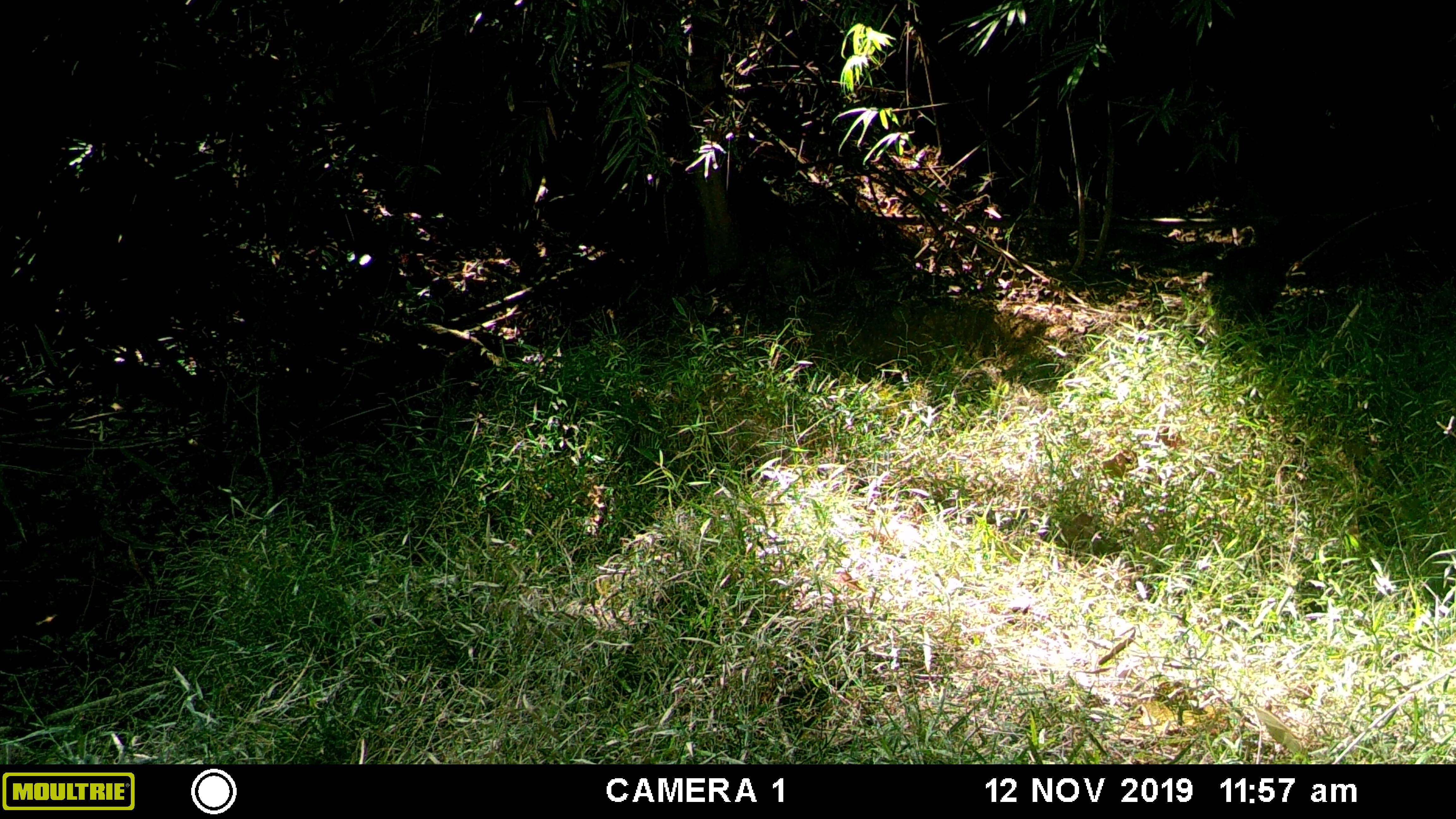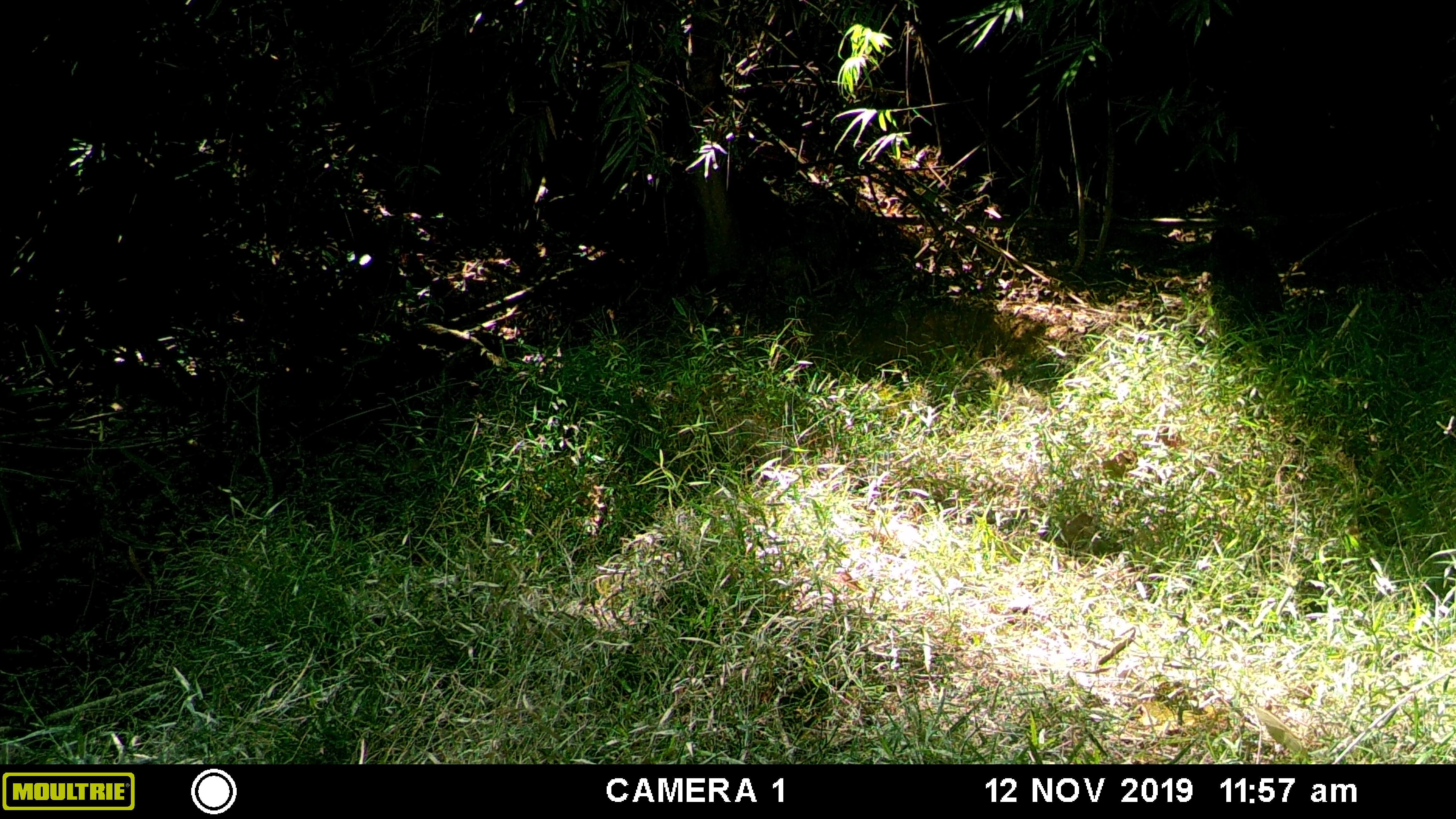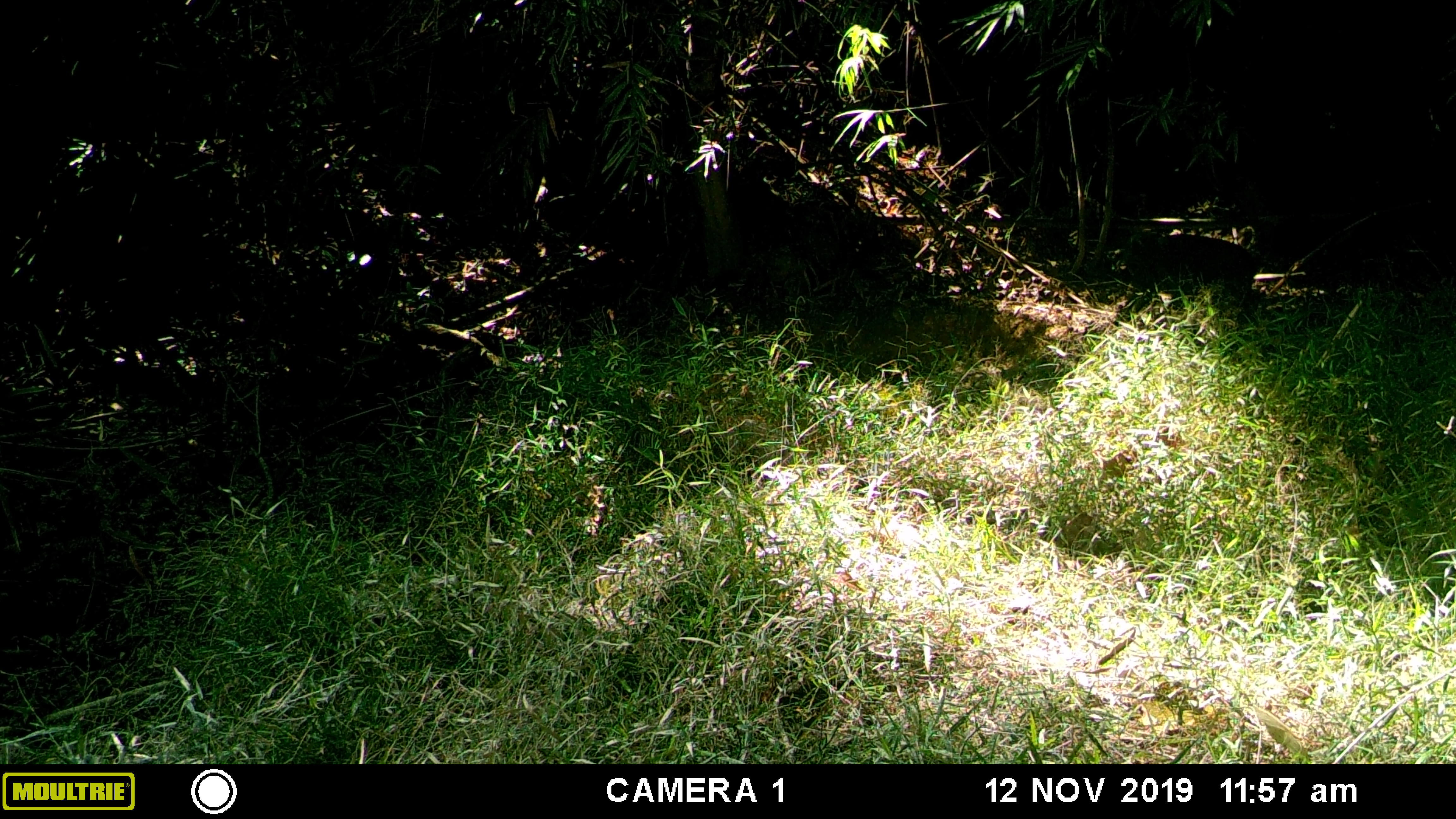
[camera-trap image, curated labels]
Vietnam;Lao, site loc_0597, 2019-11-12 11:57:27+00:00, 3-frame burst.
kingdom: Animalia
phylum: Chordata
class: Mammalia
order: Primates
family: Cercopithecidae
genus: Macaca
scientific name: Macaca arctoides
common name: stump-tailed macaque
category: stump tailed macaque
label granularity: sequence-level